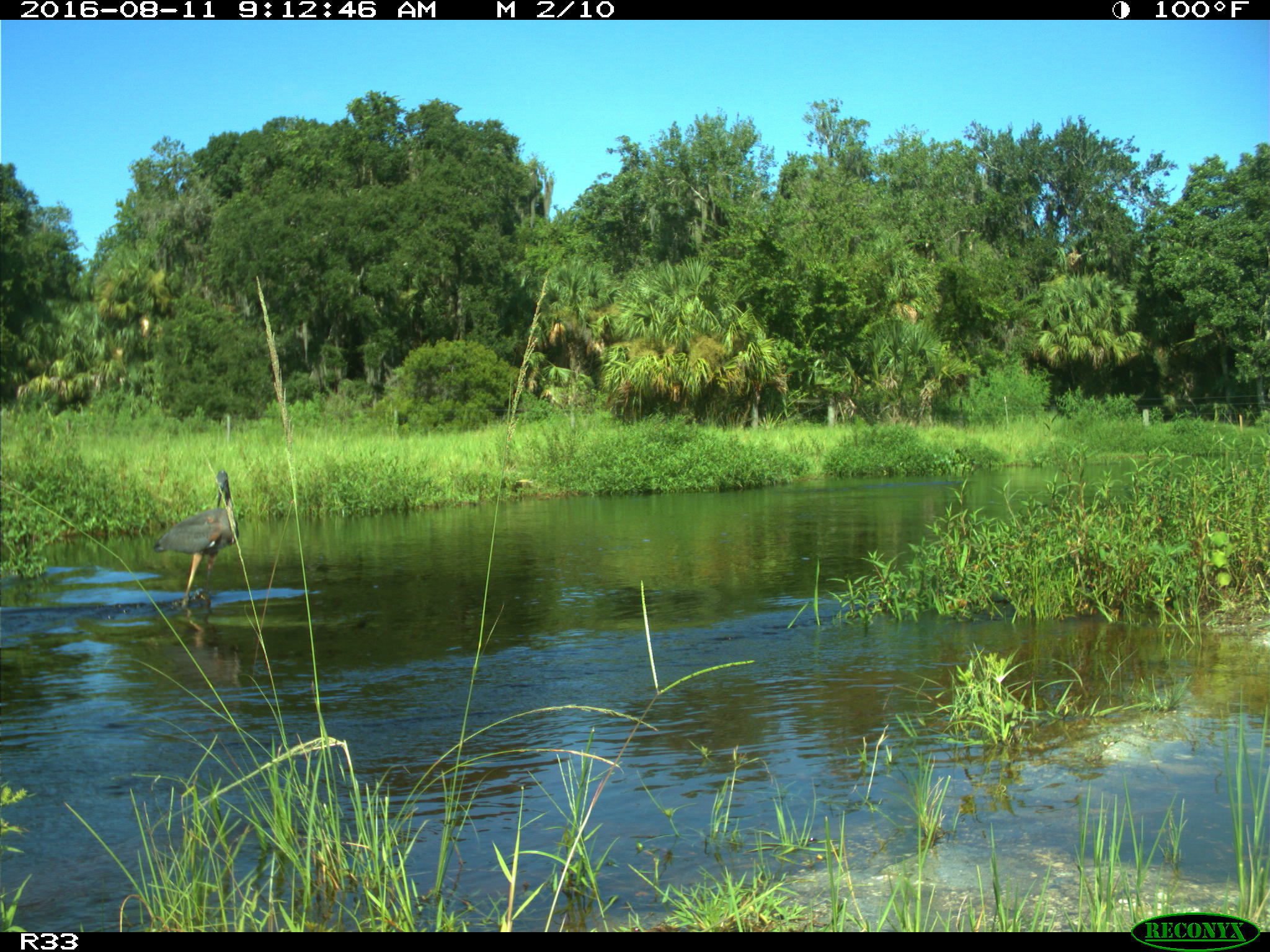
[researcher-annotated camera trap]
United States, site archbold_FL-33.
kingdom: Animalia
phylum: Chordata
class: Aves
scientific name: Aves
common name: birds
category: unidentified bird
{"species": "unidentified bird (birds) (Aves)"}